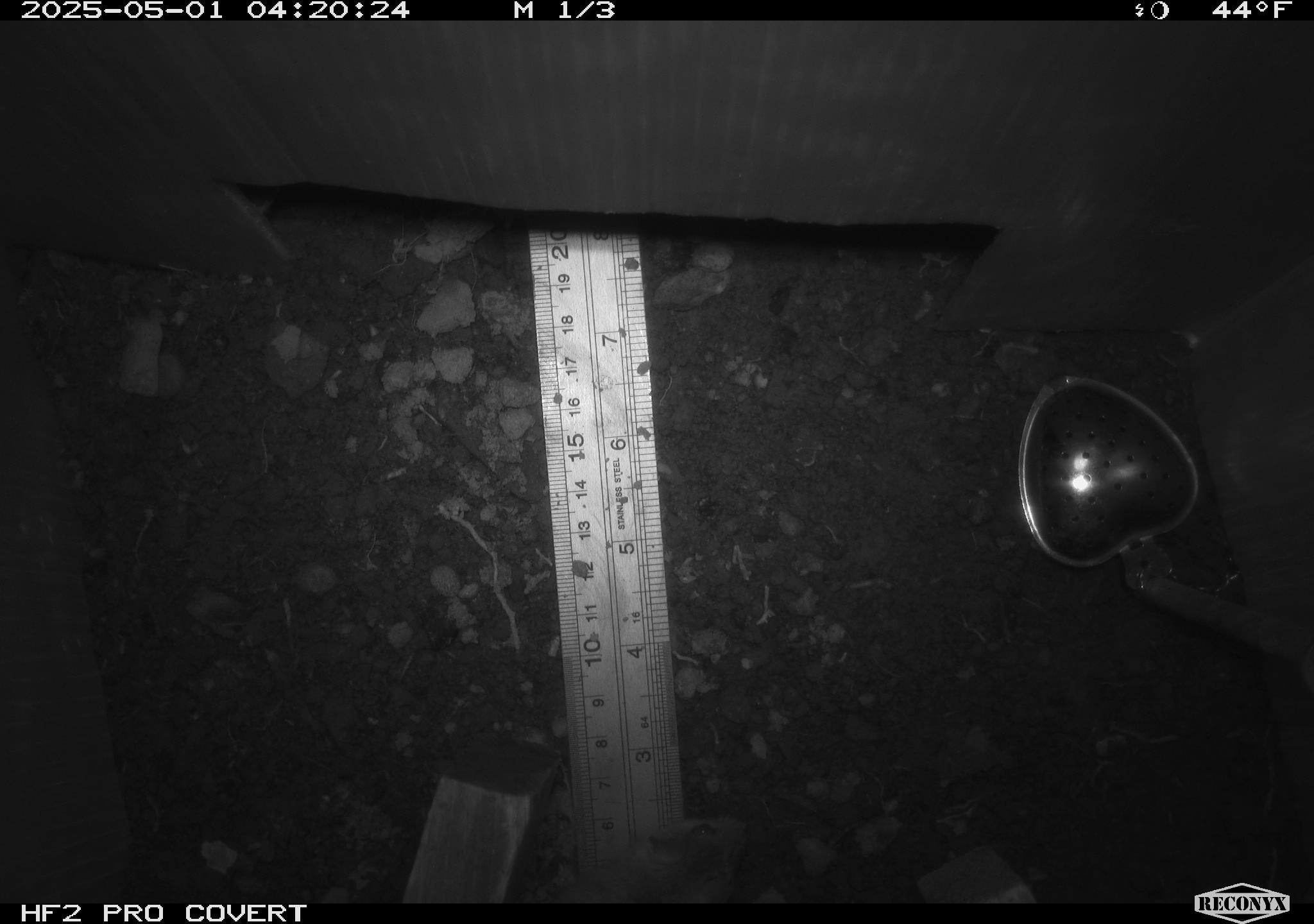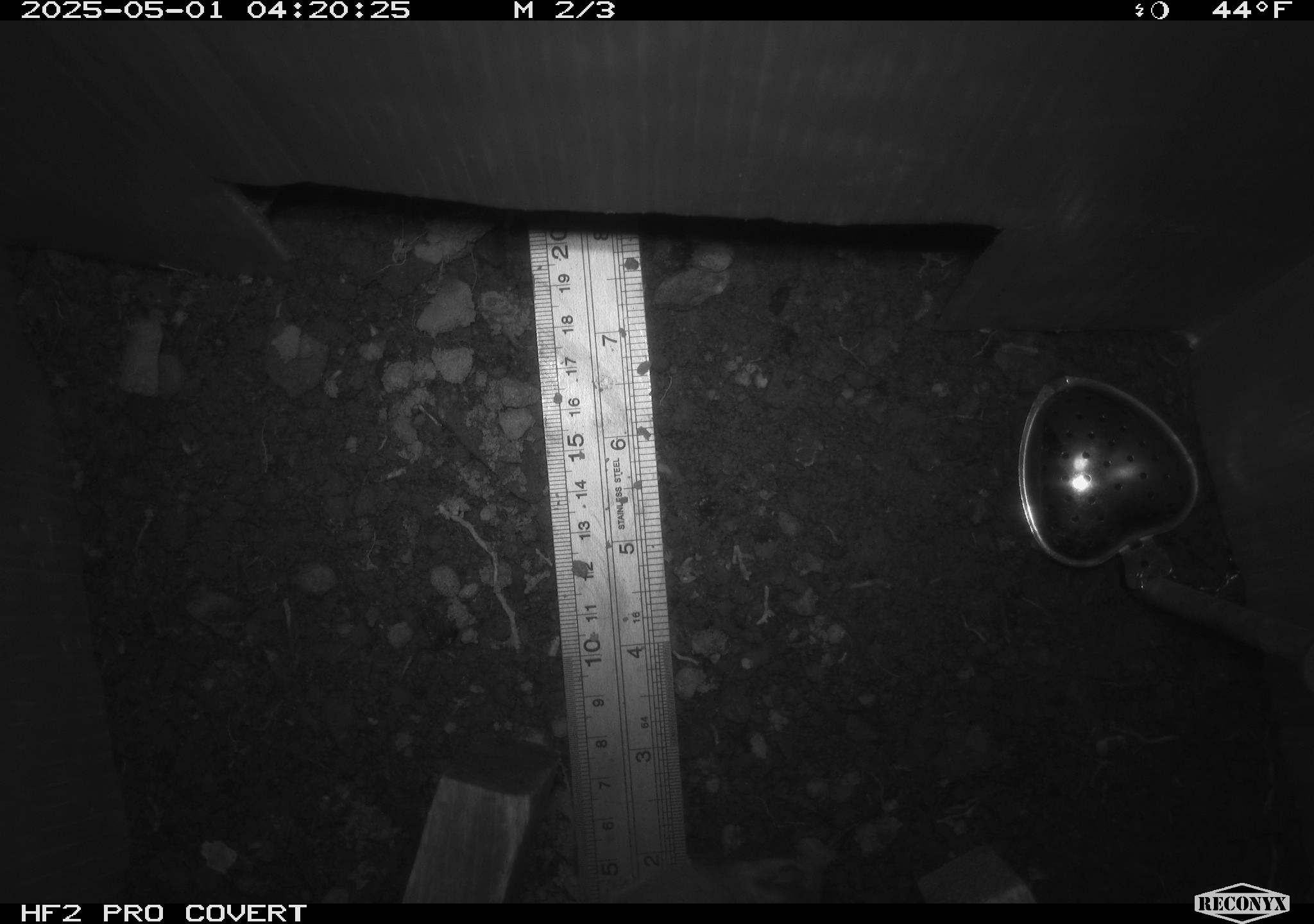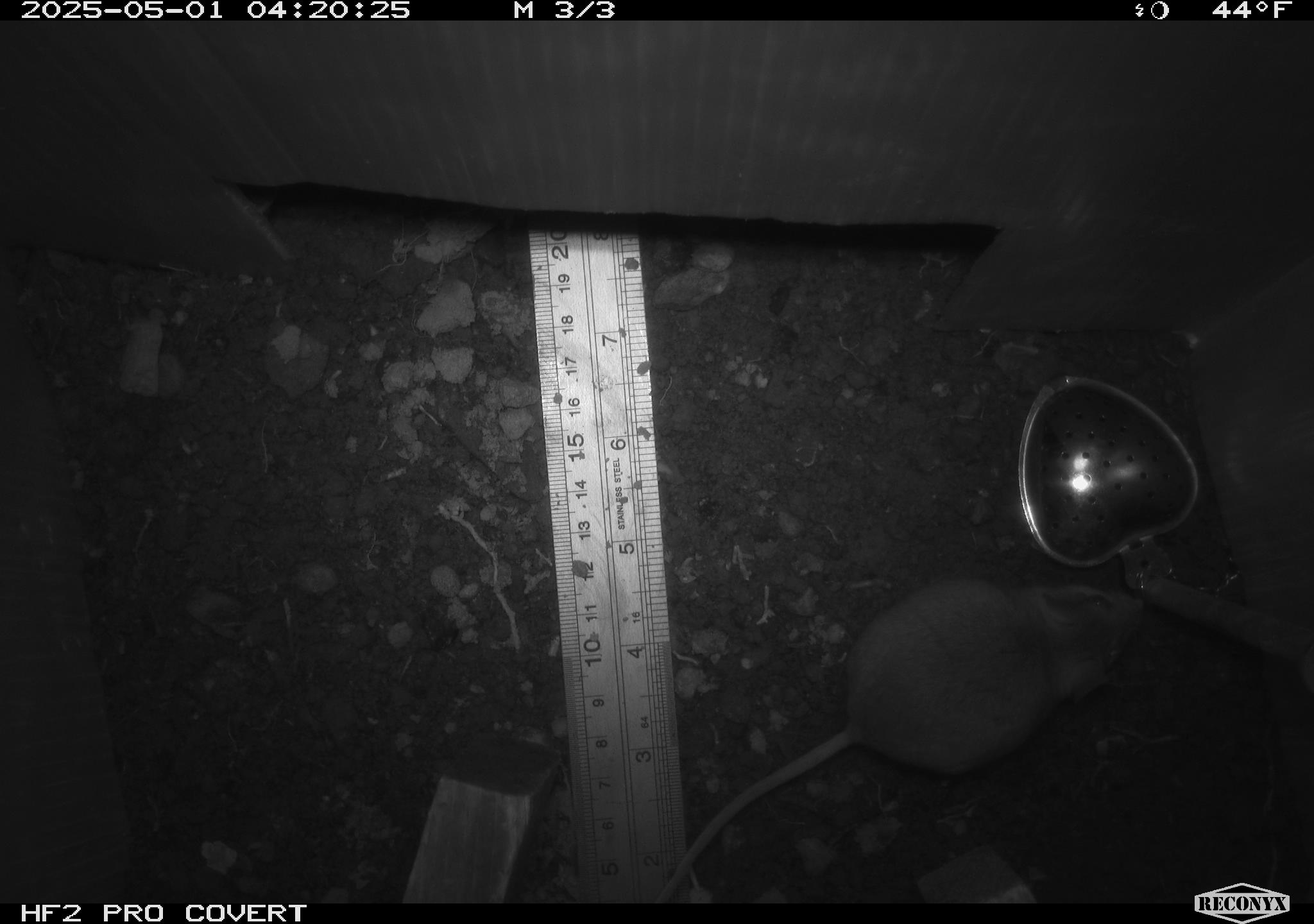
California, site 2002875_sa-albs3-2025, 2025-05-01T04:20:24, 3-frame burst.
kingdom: Animalia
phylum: Chordata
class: Mammalia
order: Rodentia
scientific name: Rodentia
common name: mouse species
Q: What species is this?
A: Mouse species (Rodentia).